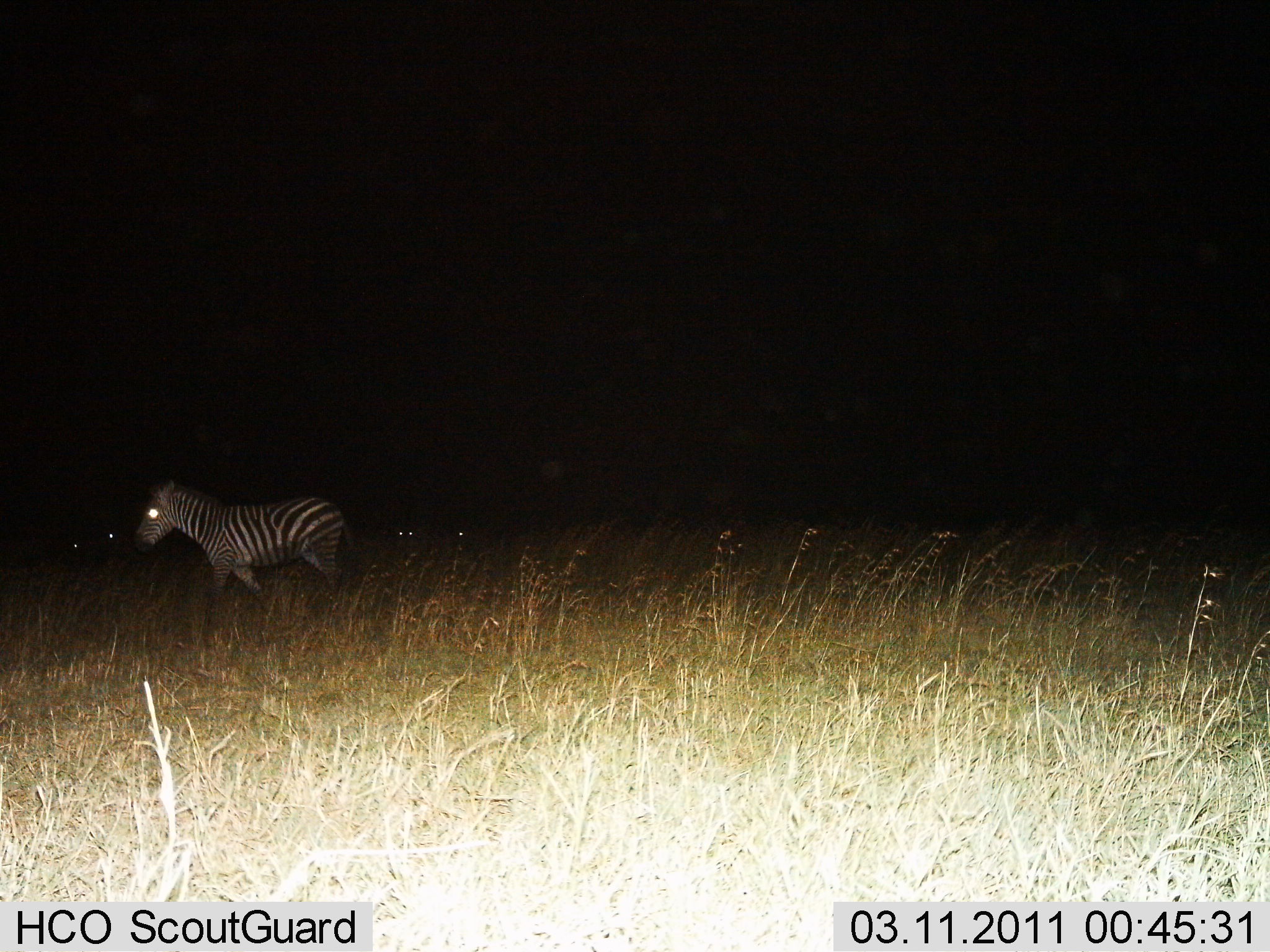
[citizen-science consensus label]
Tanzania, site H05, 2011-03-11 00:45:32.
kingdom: Animalia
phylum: Chordata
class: Mammalia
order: Perissodactyla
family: Equidae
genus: Equus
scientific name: Equus quagga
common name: plains zebra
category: zebra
Zebra (plains zebra) (Equus quagga), count 1. Behavior (volunteer vote fractions): standing 40%, resting 0%, moving 60%, interacting 0%. Young present (vote fraction): 0%. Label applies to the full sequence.